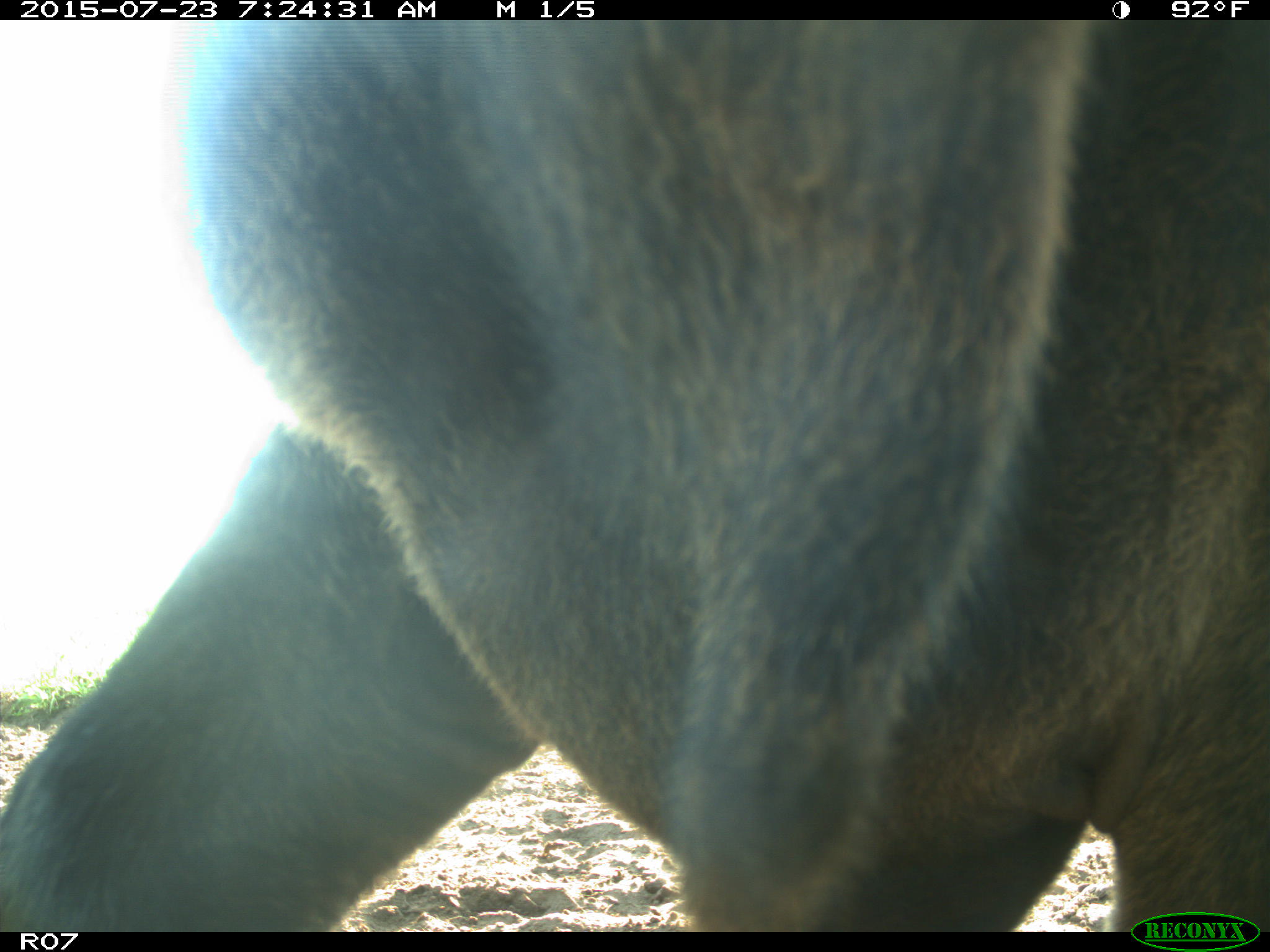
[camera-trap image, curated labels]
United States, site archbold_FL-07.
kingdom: Animalia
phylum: Chordata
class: Mammalia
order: Artiodactyla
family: Bovidae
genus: Bos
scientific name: Bos taurus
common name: domestic cow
Bos taurus (domestic cow).